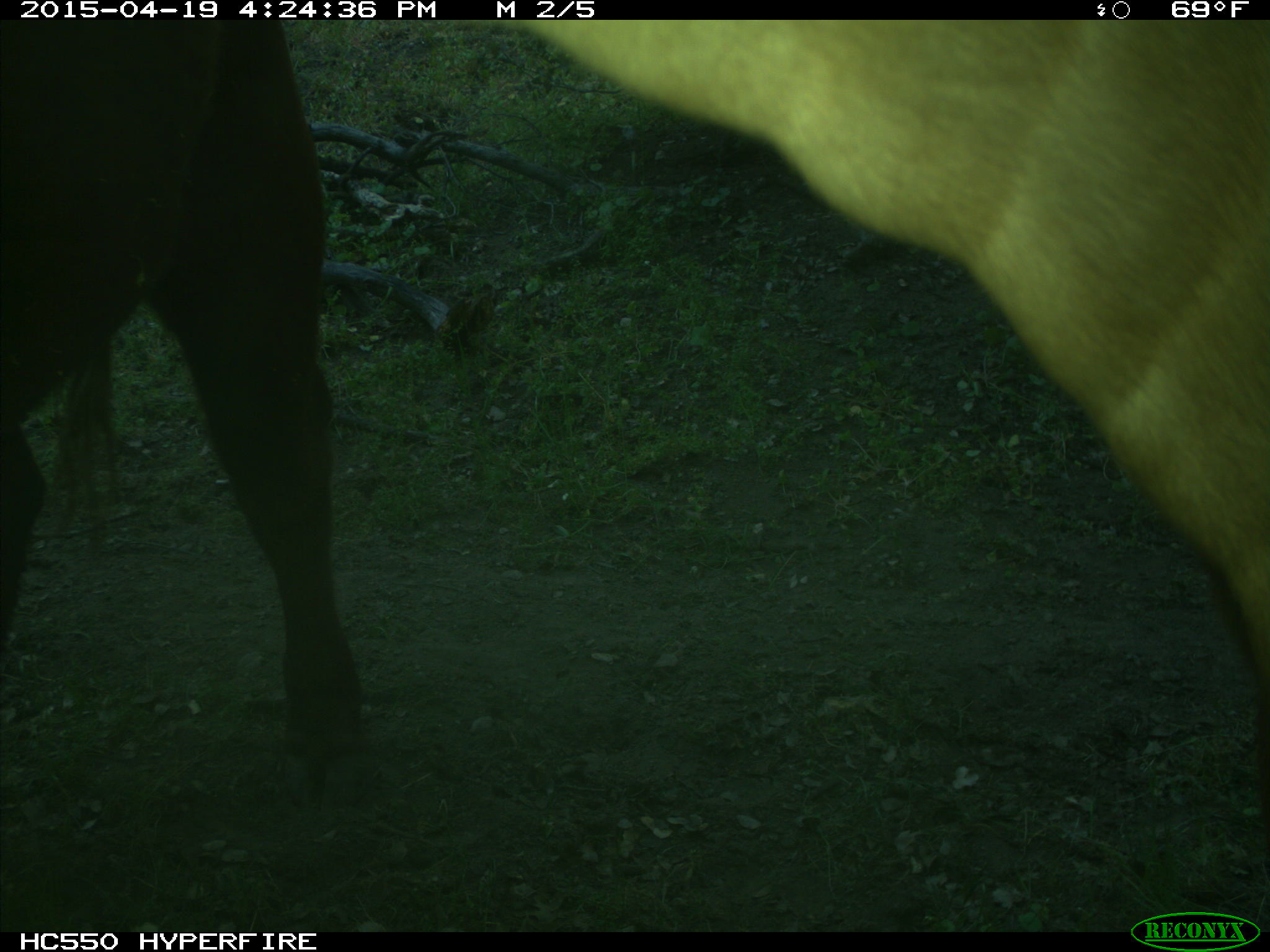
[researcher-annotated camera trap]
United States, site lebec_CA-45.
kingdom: Animalia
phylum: Chordata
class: Mammalia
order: Artiodactyla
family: Bovidae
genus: Bos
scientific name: Bos taurus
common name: domestic cow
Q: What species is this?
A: Bos taurus (domestic cow).